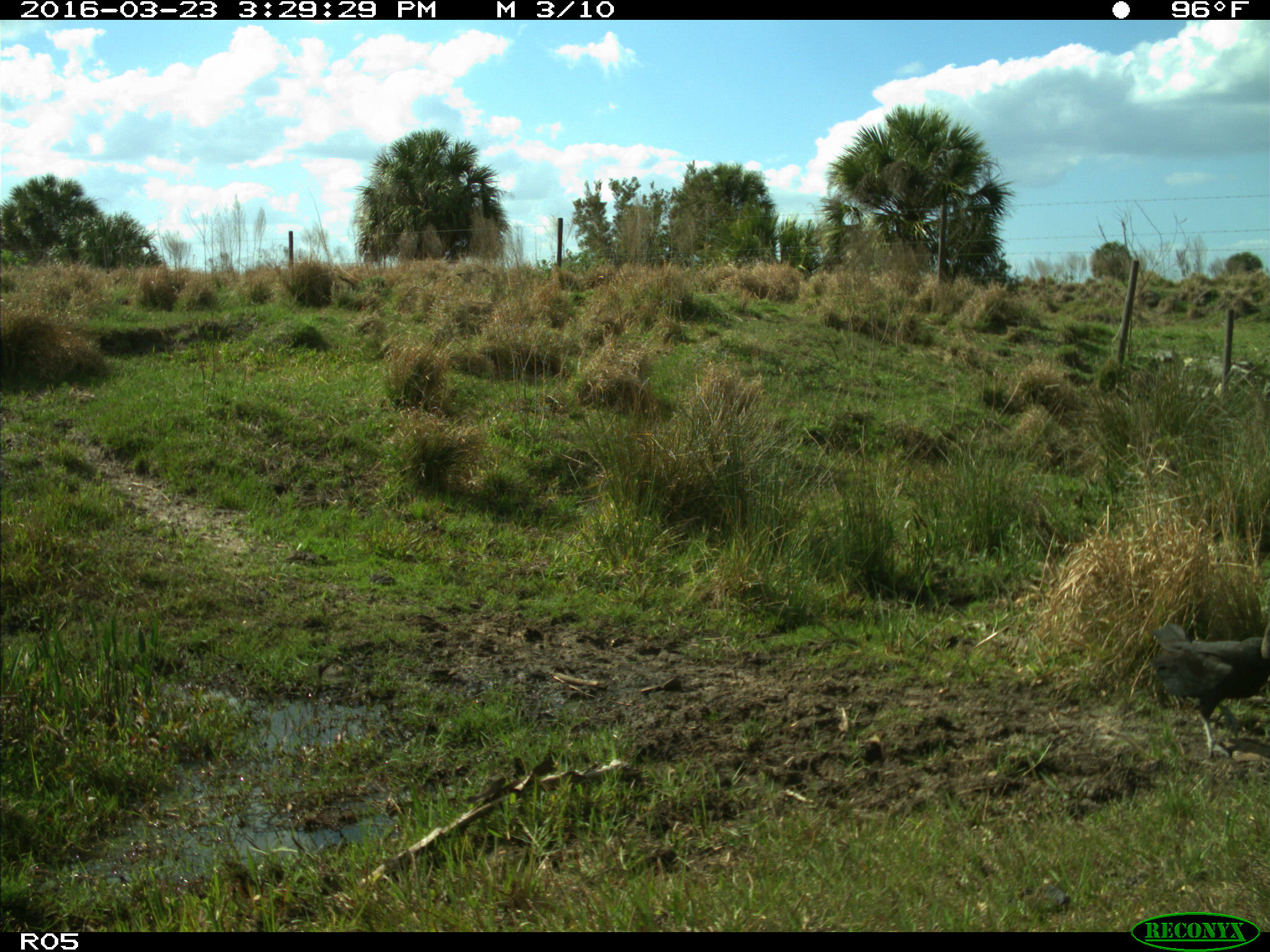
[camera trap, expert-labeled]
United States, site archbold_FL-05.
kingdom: Animalia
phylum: Chordata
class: Aves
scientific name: Aves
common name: birds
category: unidentified bird